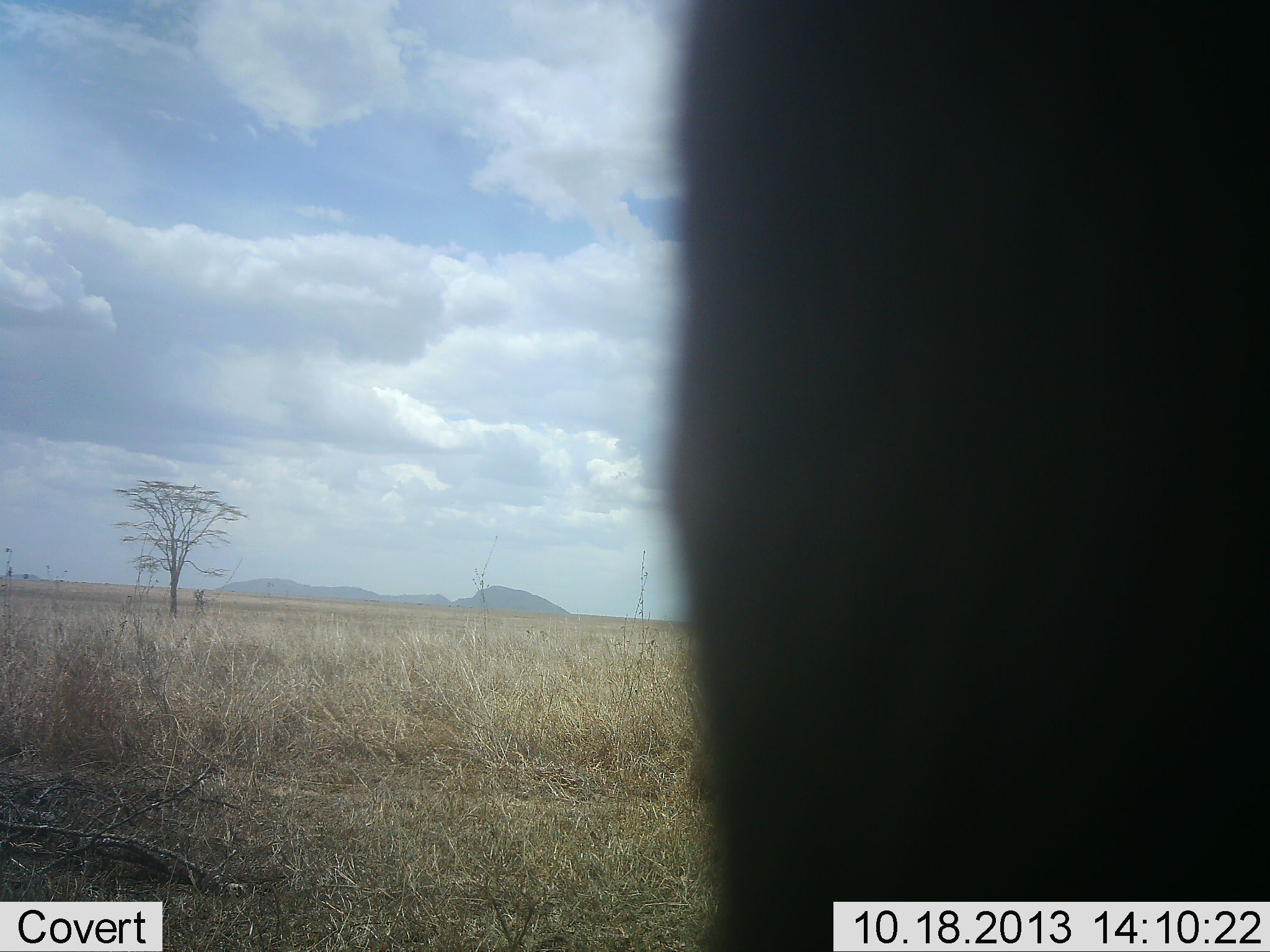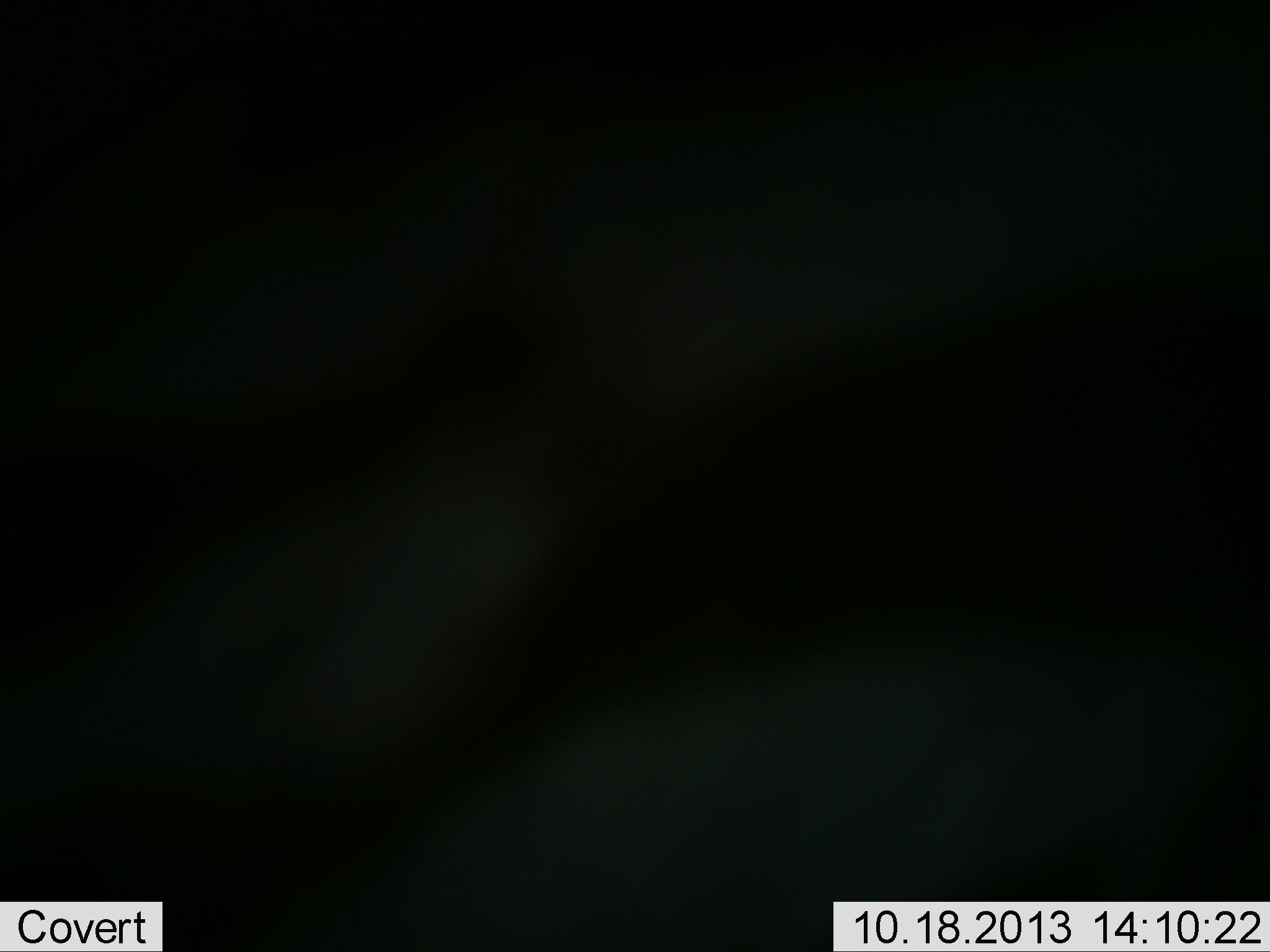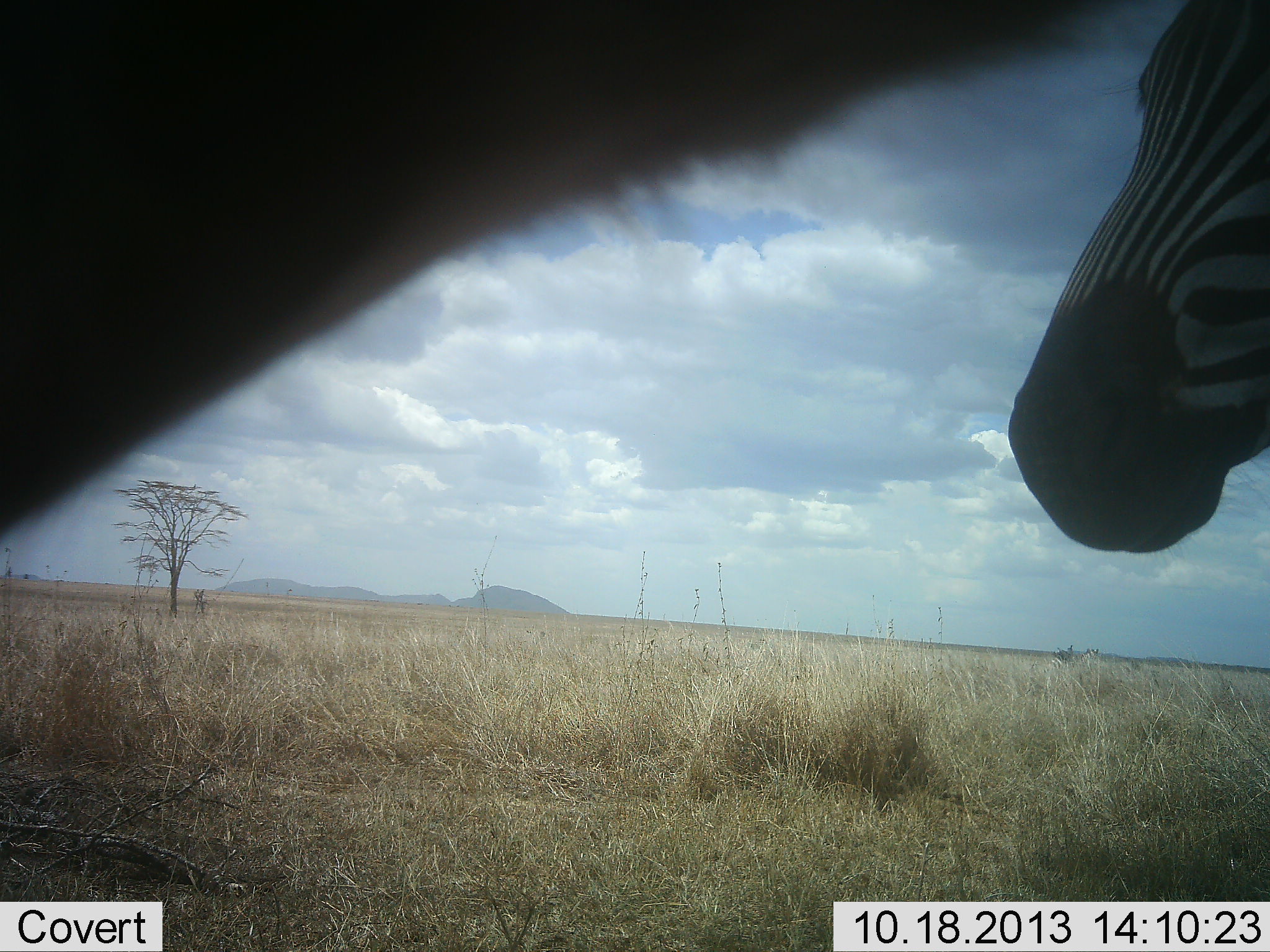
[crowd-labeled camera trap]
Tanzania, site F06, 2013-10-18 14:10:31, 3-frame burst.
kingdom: Animalia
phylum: Chordata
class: Mammalia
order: Perissodactyla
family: Equidae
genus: Equus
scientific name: Equus quagga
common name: plains zebra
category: zebra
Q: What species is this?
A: Zebra (plains zebra) (Equus quagga).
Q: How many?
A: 2.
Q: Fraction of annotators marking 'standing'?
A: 40%.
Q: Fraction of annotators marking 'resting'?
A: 0%.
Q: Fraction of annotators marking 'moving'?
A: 70%.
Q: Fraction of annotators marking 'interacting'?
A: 0%.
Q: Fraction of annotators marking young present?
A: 0%.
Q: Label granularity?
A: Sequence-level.